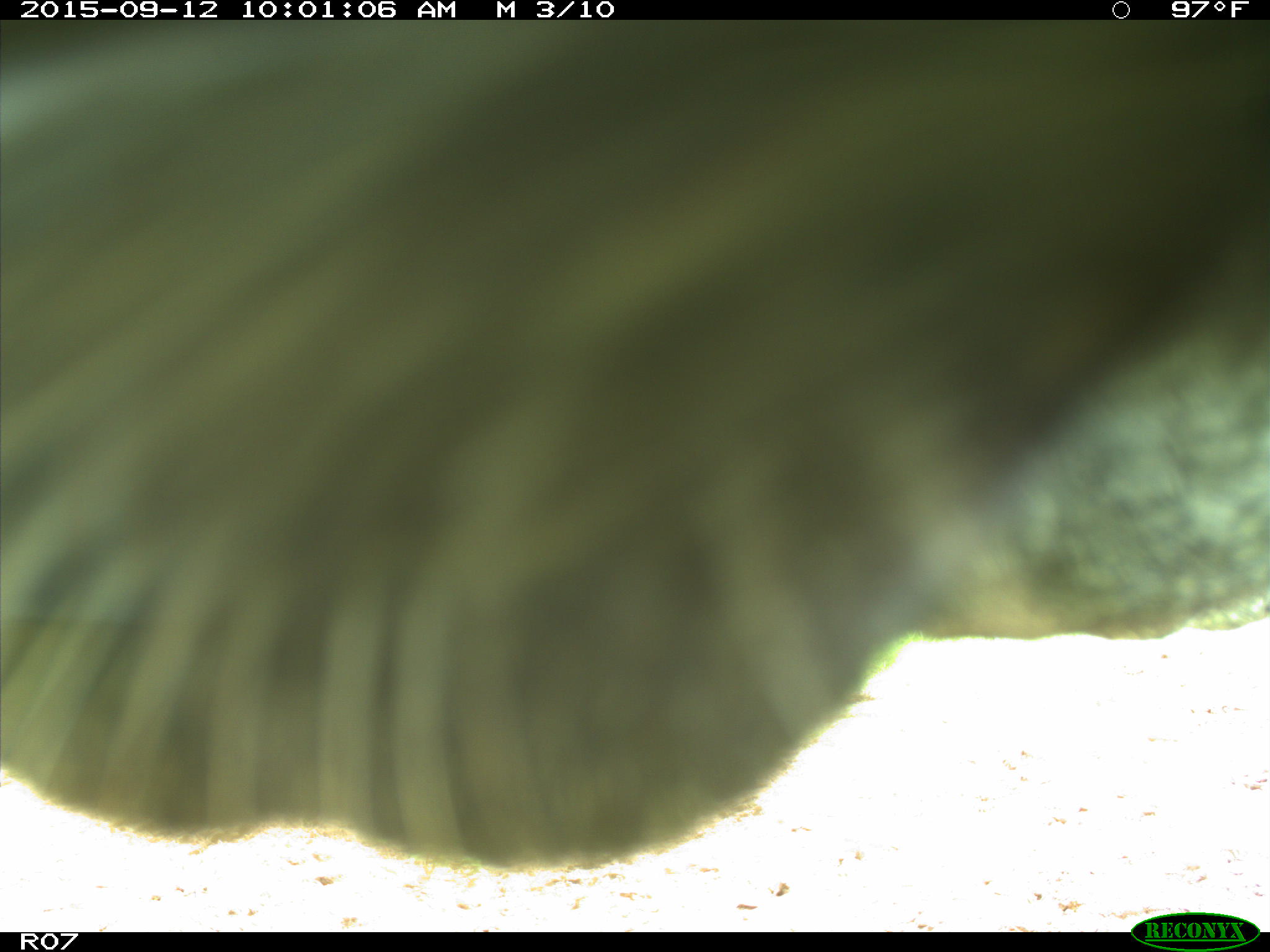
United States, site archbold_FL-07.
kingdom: Animalia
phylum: Chordata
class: Mammalia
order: Artiodactyla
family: Bovidae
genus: Bos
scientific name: Bos taurus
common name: domestic cow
Bos taurus (domestic cow).